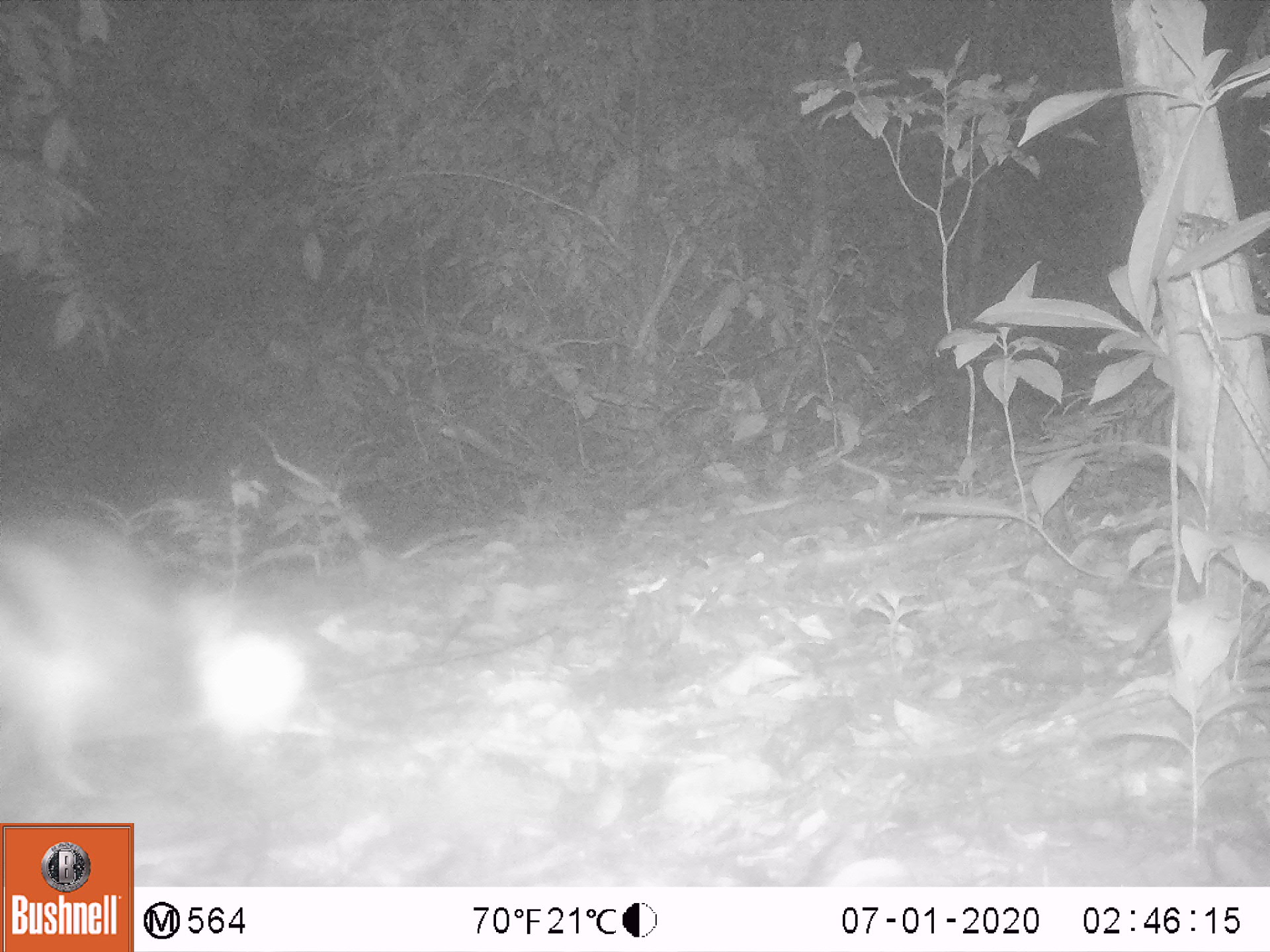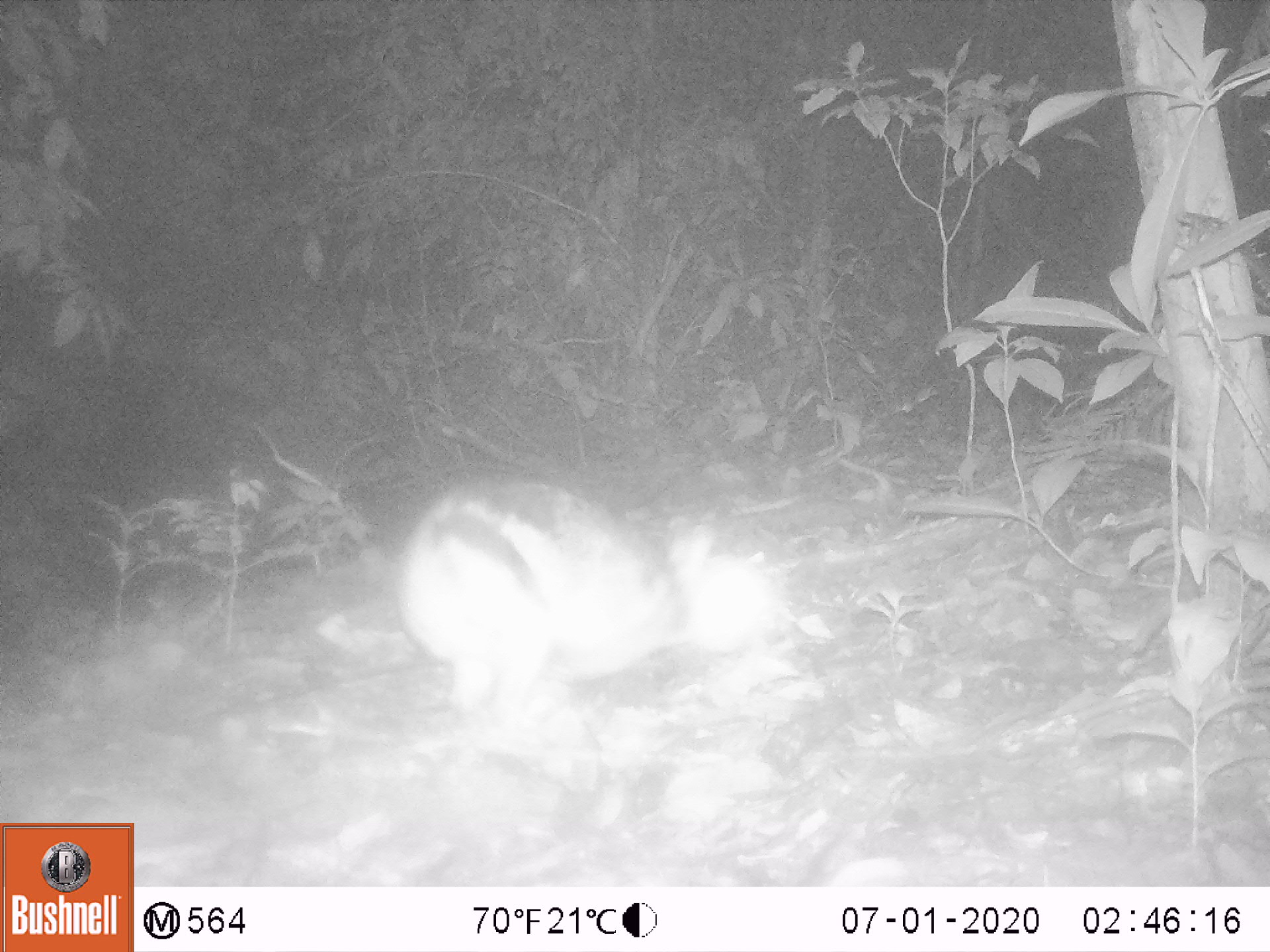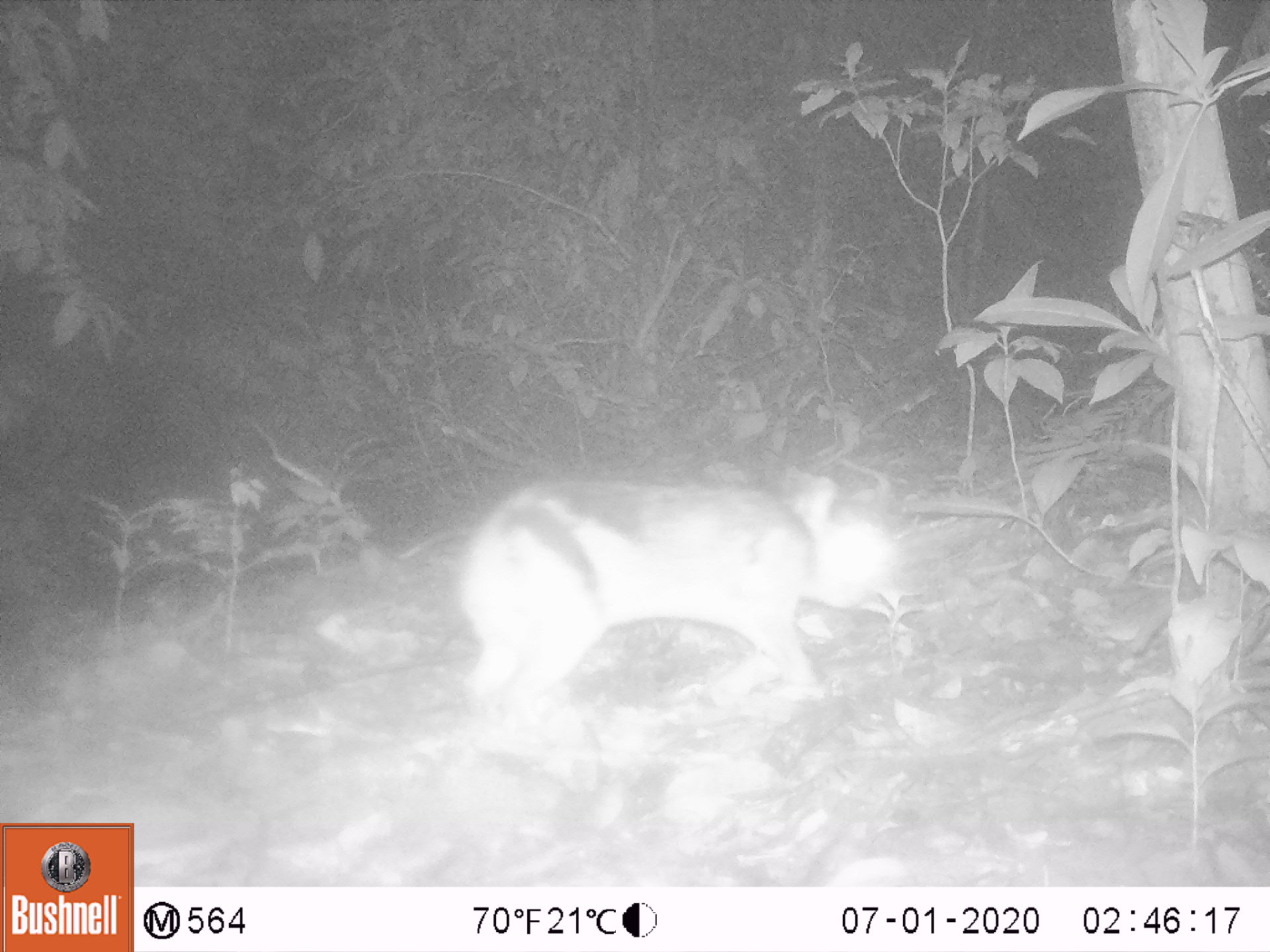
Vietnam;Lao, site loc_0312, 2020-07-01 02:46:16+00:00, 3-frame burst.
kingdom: Animalia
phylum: Chordata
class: Mammalia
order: Lagomorpha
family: Leporidae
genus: Nesolagus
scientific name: Nesolagus timminsi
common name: annamite striped rabbit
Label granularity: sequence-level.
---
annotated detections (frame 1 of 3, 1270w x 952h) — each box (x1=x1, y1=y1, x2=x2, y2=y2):
annamite striped rabbit: (x1=0, y1=530, x2=310, y2=801)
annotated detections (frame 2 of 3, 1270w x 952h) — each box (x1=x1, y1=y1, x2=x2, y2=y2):
annamite striped rabbit: (x1=394, y1=478, x2=783, y2=743)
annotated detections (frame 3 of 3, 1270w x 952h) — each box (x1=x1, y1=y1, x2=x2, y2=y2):
annamite striped rabbit: (x1=451, y1=474, x2=899, y2=730)